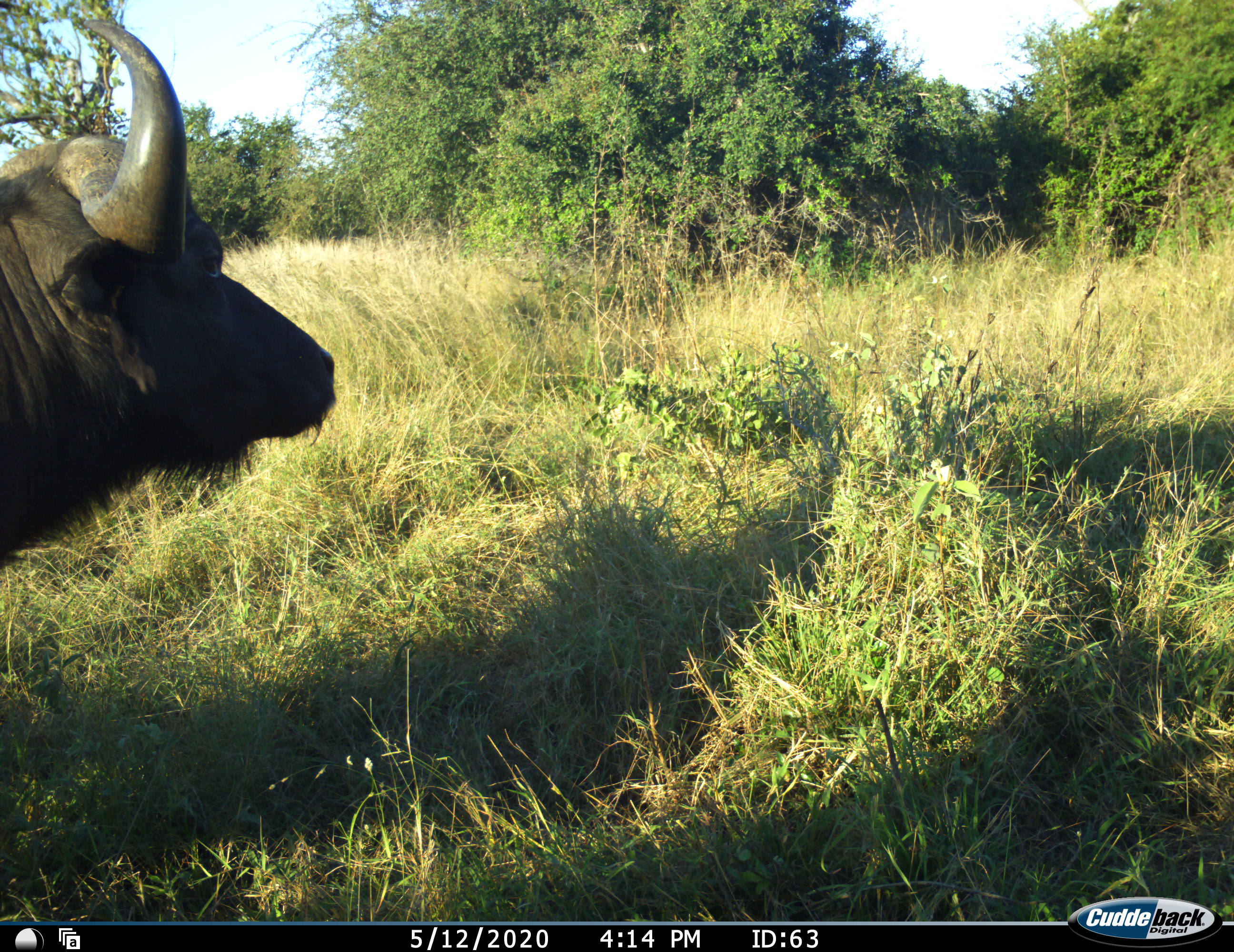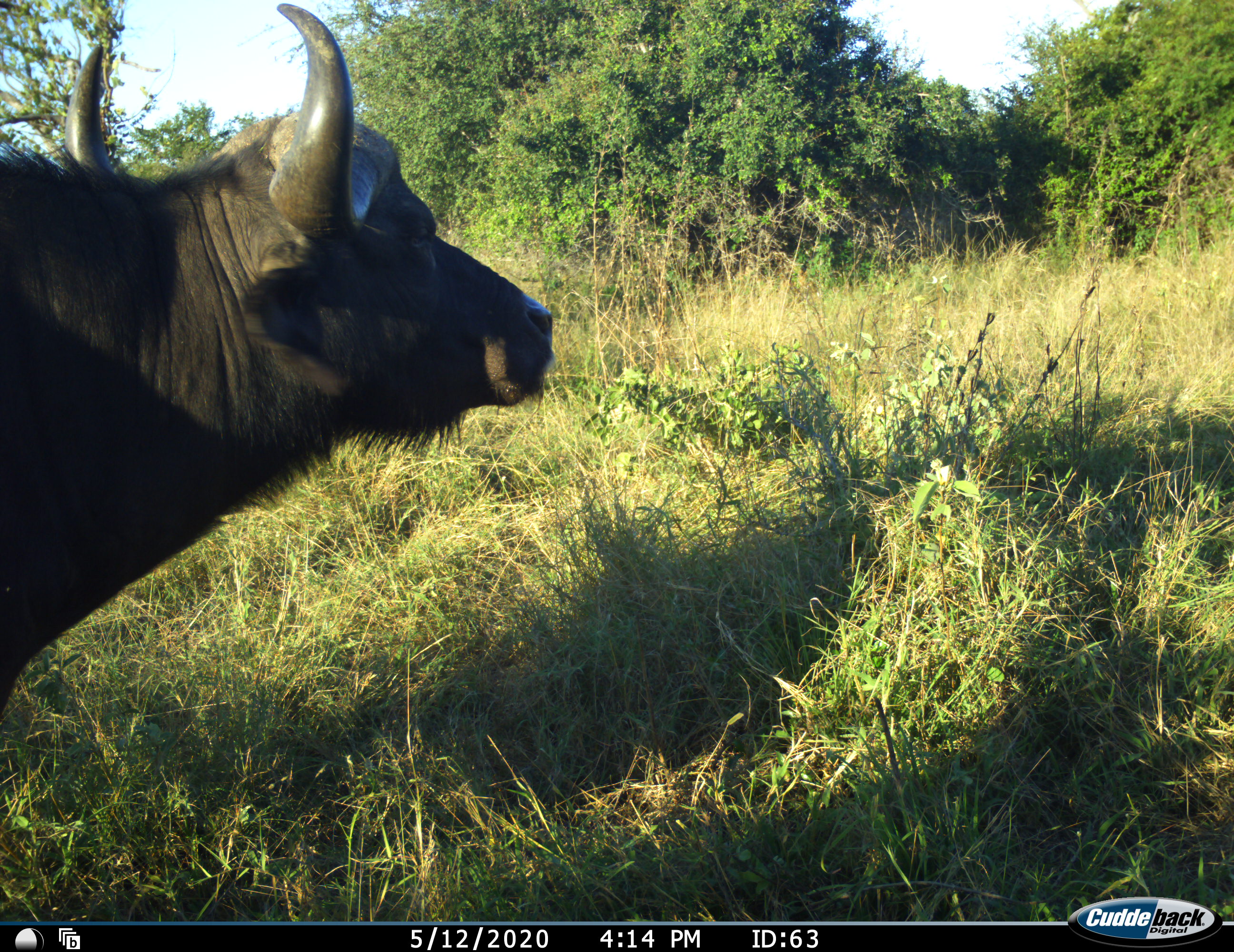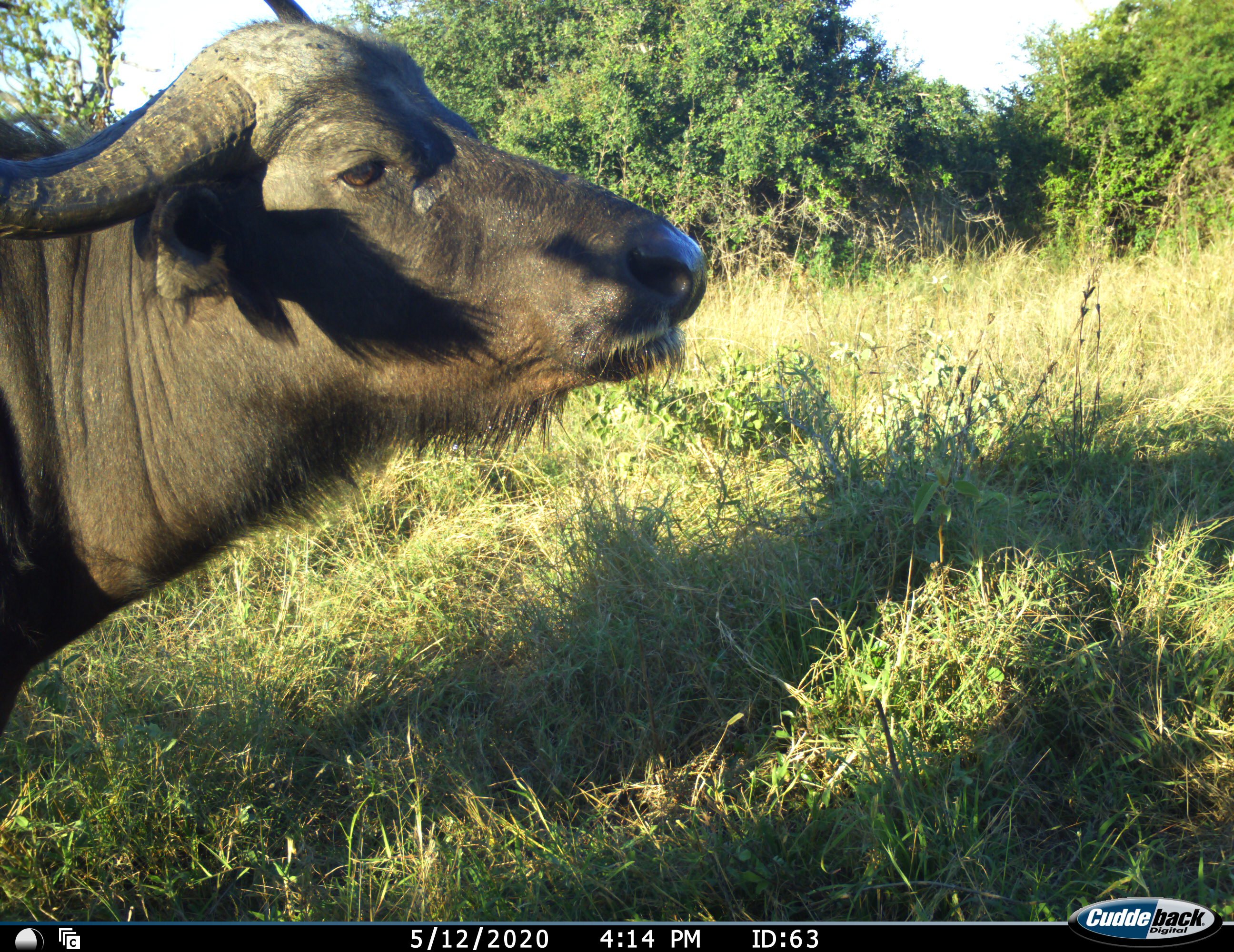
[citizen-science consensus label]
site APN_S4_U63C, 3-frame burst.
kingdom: Animalia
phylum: Chordata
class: Mammalia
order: Artiodactyla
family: Bovidae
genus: Syncerus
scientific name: Syncerus caffer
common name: african buffalo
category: buffalo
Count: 1.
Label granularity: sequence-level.